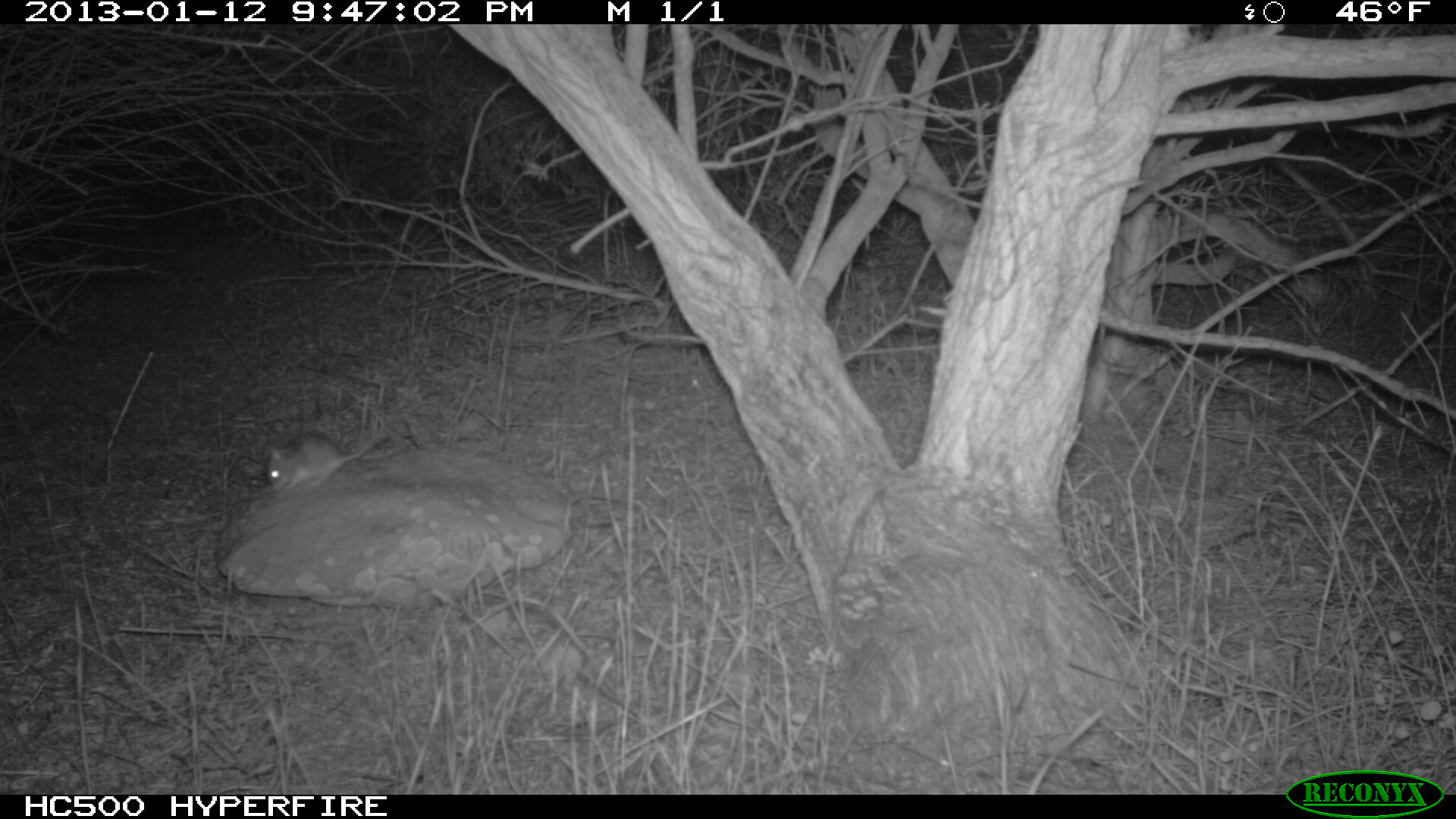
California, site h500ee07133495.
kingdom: Animalia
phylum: Chordata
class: Mammalia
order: Rodentia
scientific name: Rodentia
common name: rodent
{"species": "rodent (Rodentia)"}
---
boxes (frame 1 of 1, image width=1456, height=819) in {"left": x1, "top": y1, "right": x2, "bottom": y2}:
rodent: {"left": 267, "top": 429, "right": 385, "bottom": 491}